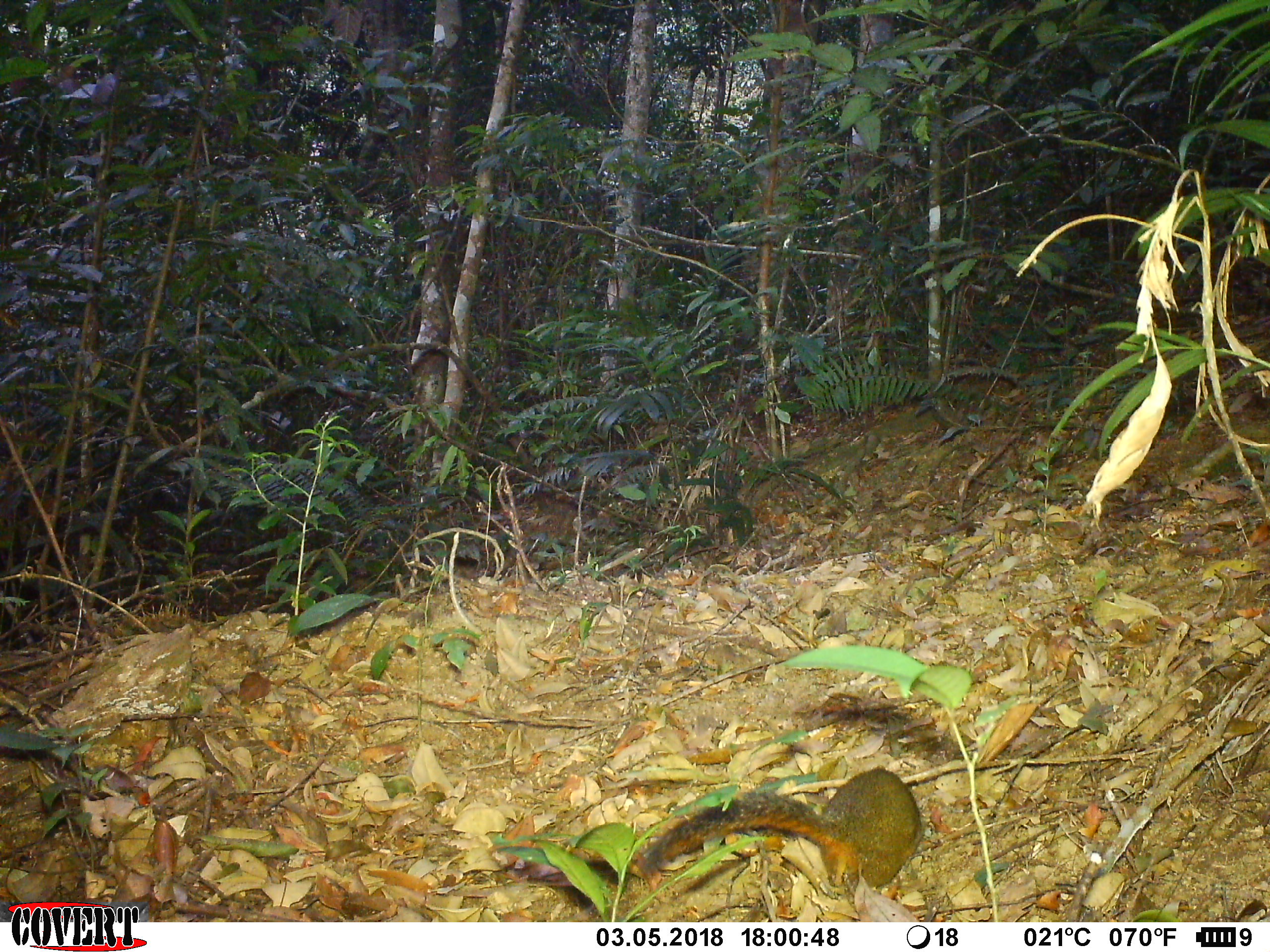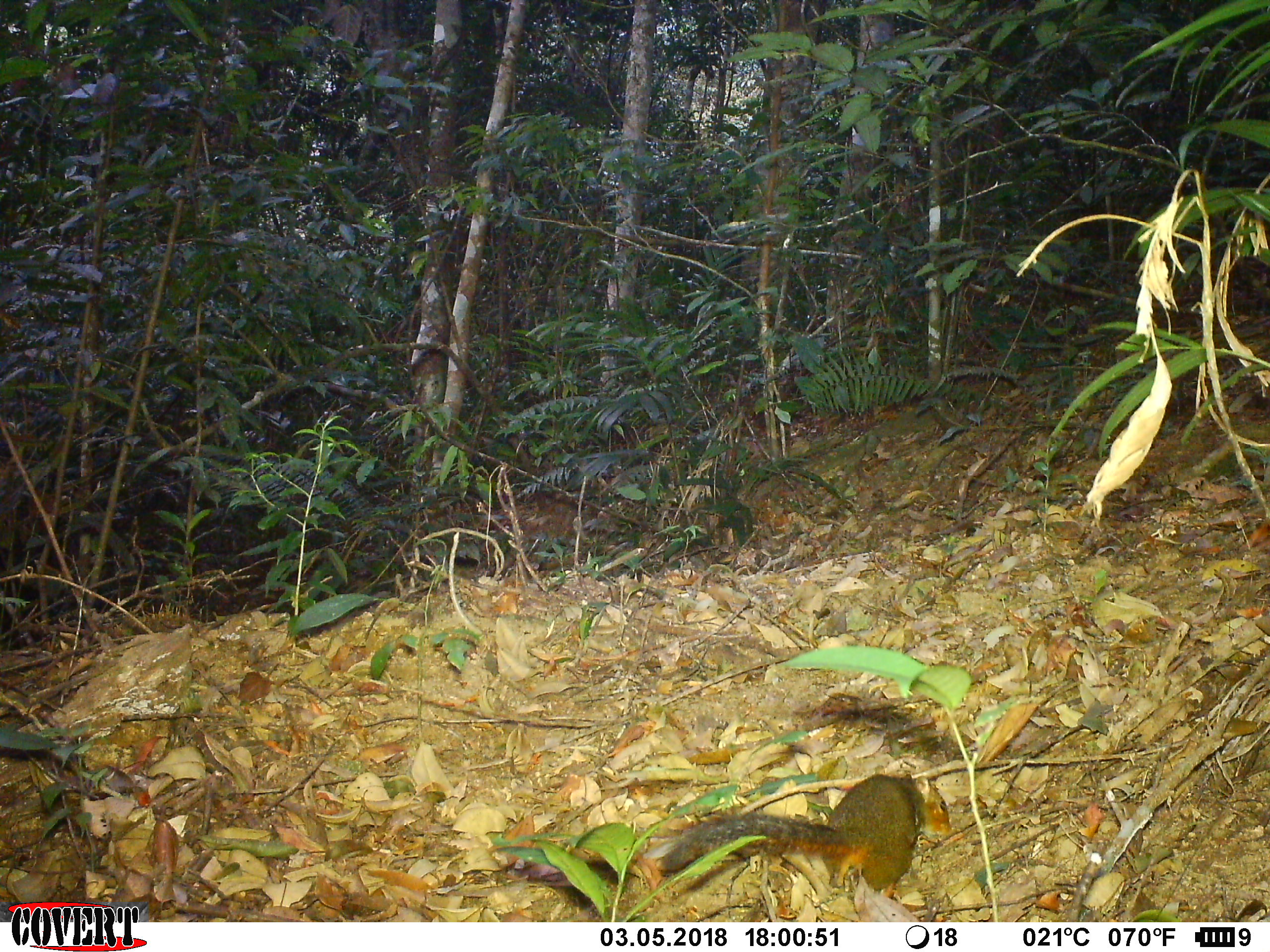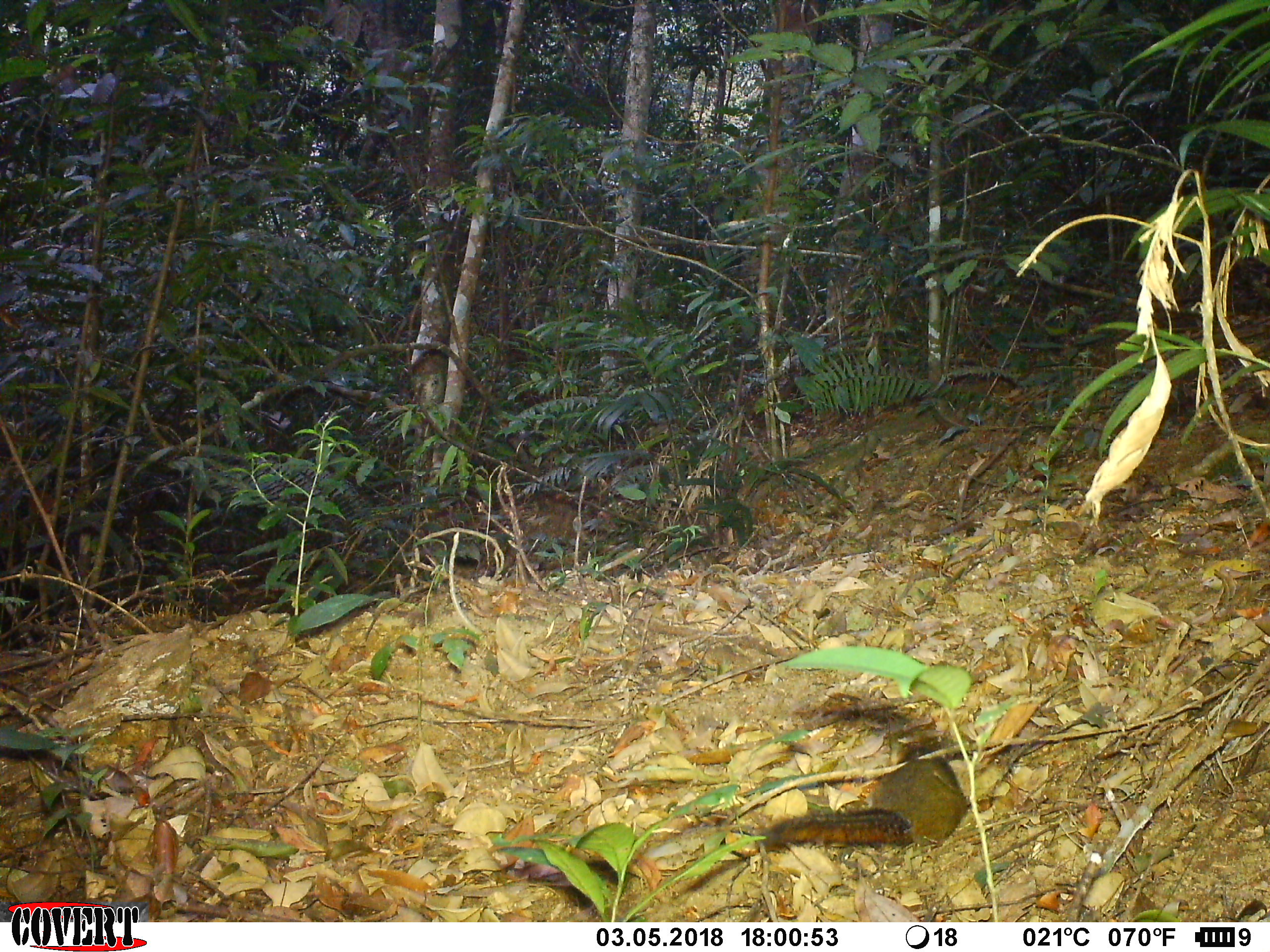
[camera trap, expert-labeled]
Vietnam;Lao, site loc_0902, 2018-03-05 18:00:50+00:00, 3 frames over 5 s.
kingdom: Animalia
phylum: Chordata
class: Mammalia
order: Rodentia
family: Sciuridae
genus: Dremomys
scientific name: Dremomys rufigenis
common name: red-cheeked squirrel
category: red cheeked squirrel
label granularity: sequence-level